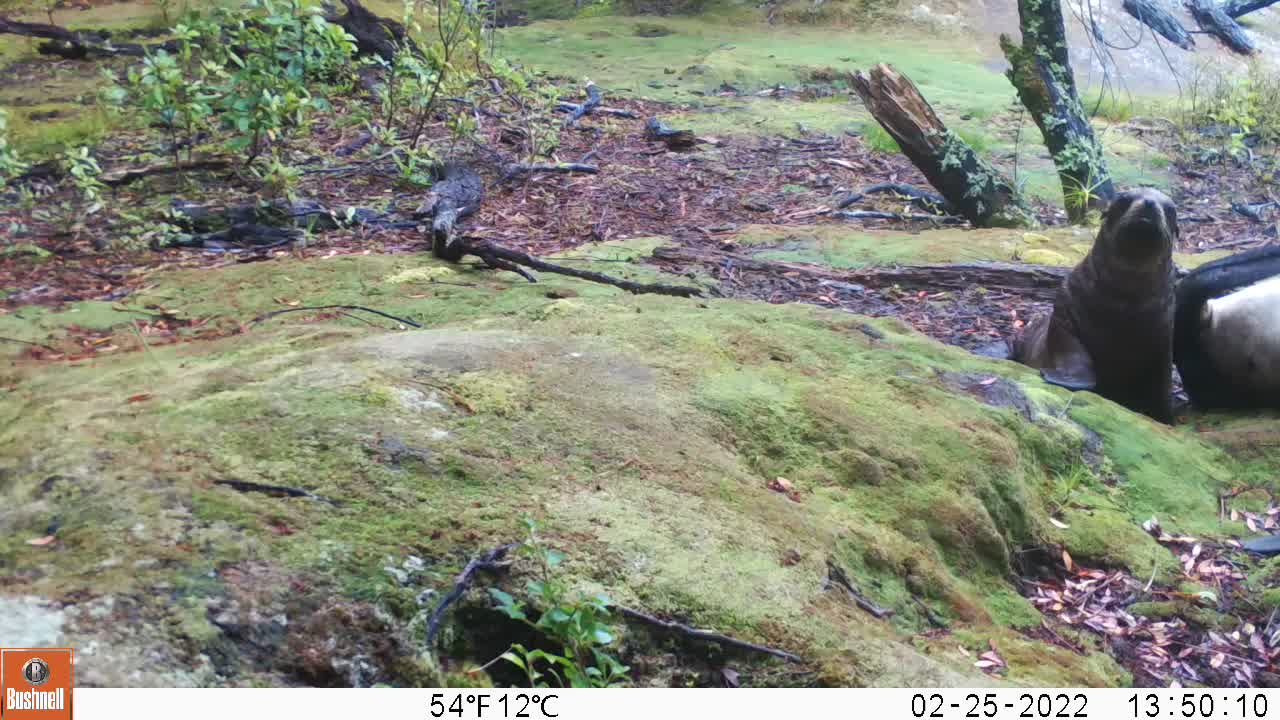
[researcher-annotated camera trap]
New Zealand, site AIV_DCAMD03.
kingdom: Animalia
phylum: Chordata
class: Mammalia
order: Carnivora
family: Otariidae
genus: Phocarctos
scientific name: Phocarctos hookeri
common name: new zealand sea lion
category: sealion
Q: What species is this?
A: Sealion (new zealand sea lion) (Phocarctos hookeri).